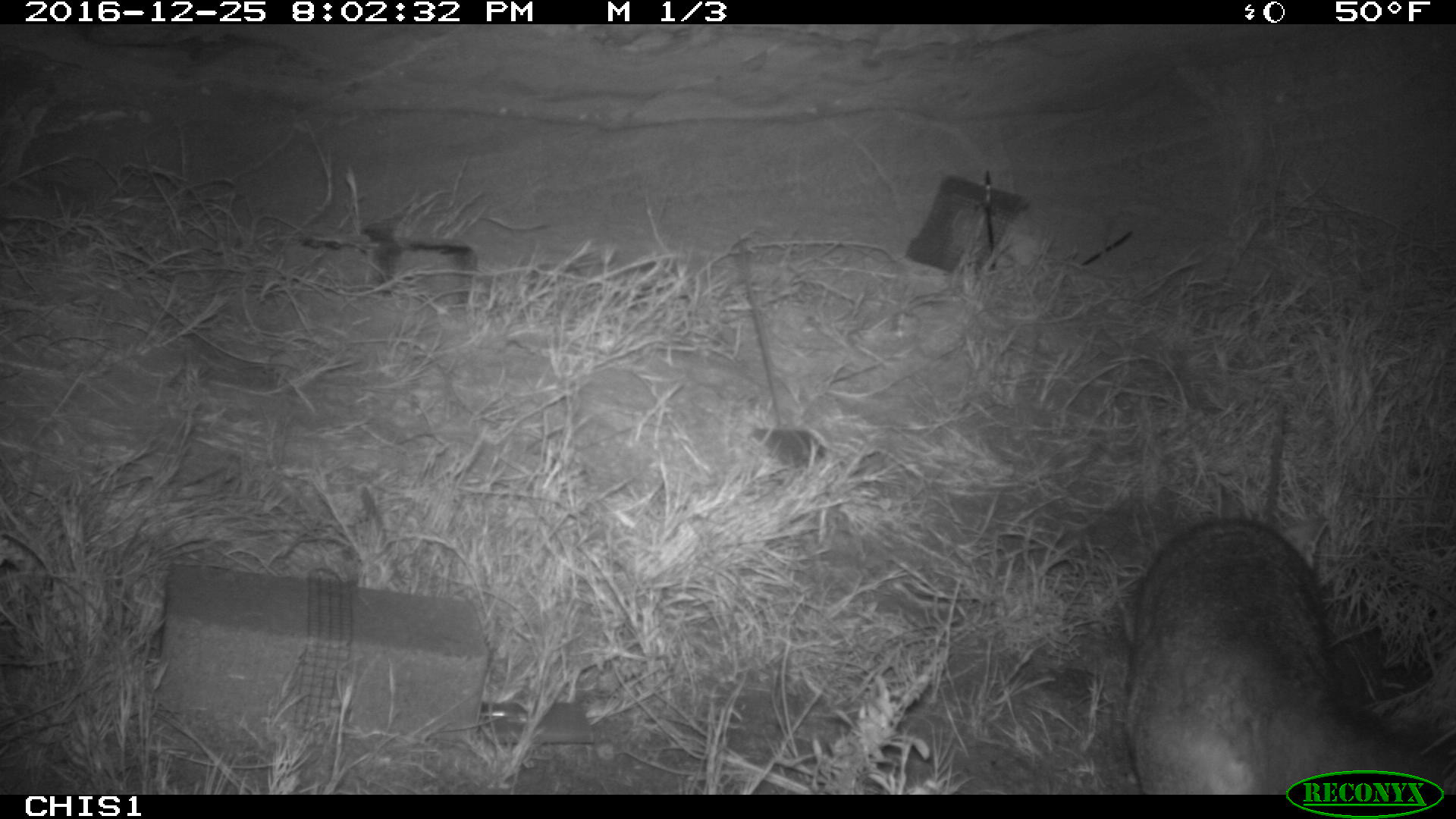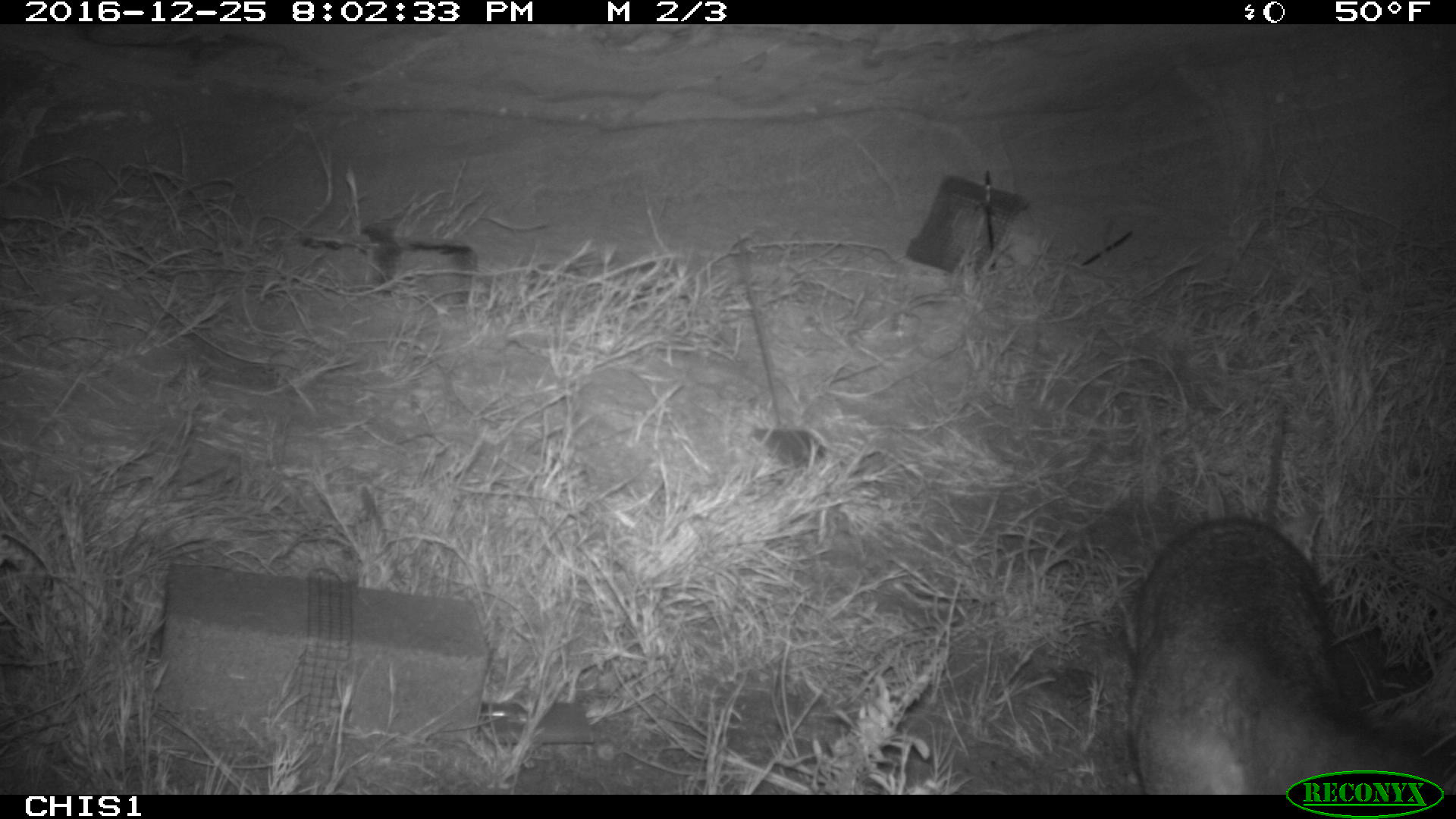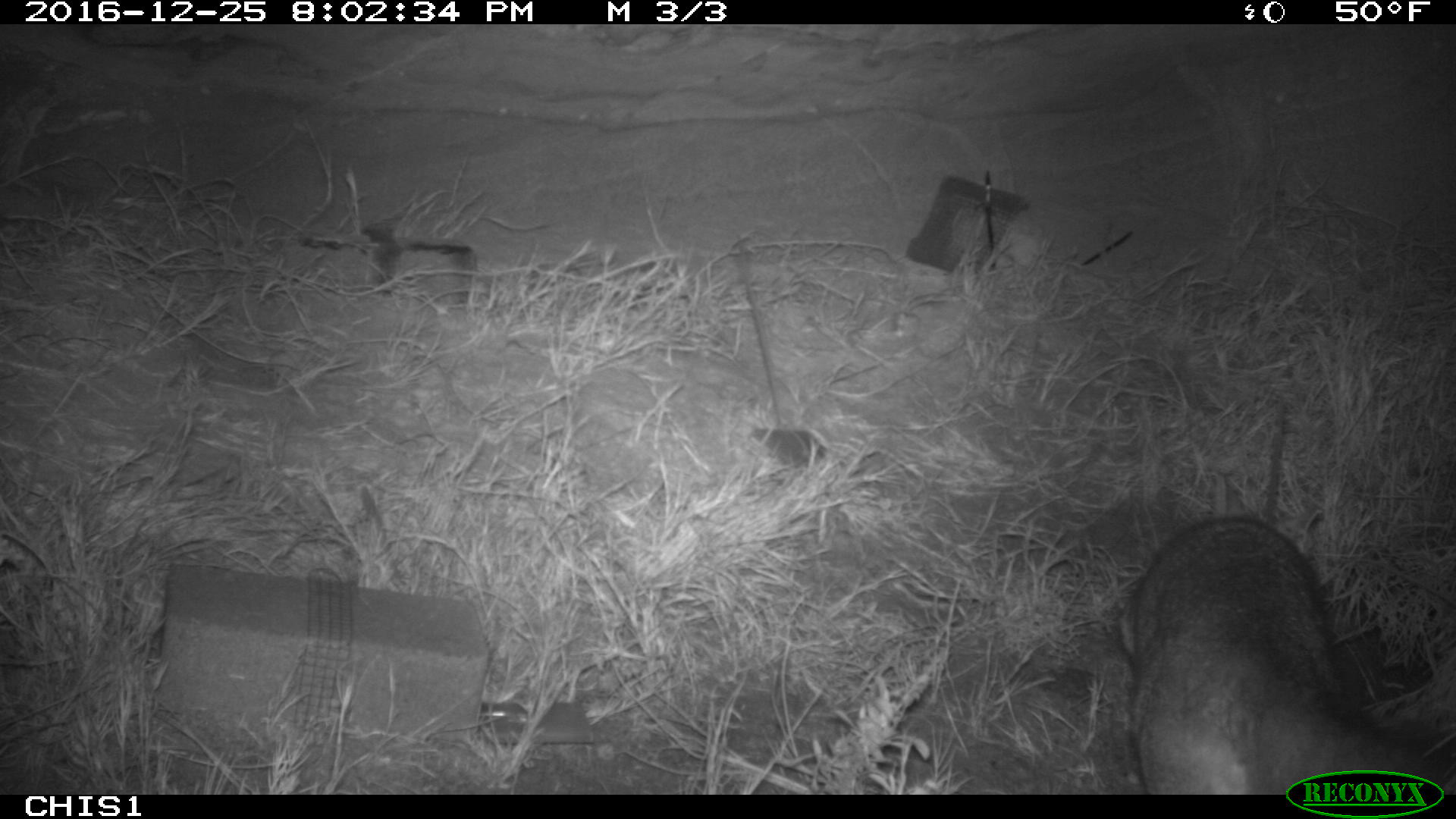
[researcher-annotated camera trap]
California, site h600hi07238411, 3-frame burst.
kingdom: Animalia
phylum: Chordata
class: Mammalia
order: Carnivora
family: Canidae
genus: Urocyon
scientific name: Urocyon littoralis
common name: island fox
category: fox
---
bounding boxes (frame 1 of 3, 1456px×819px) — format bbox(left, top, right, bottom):
fox: bbox(1124, 482, 1448, 795)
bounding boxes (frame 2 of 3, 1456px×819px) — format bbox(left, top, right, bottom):
fox: bbox(1119, 516, 1455, 792)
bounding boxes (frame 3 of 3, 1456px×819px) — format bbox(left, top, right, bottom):
fox: bbox(1119, 515, 1453, 794)